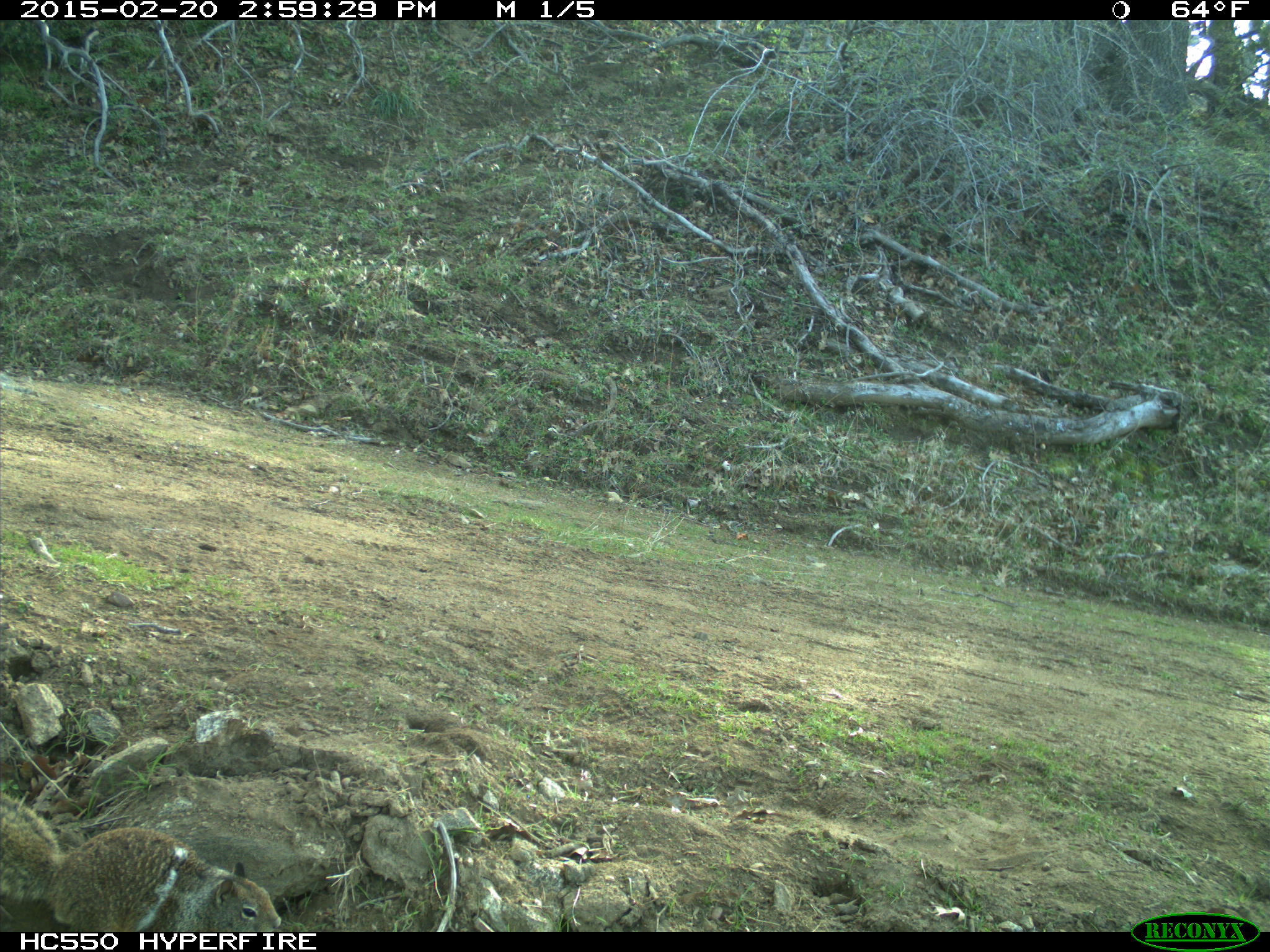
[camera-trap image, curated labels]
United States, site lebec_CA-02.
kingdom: Animalia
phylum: Chordata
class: Mammalia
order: Rodentia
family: Sciuridae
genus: Otospermophilus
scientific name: Otospermophilus beecheyi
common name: california ground squirrel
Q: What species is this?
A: Otospermophilus beecheyi (california ground squirrel).